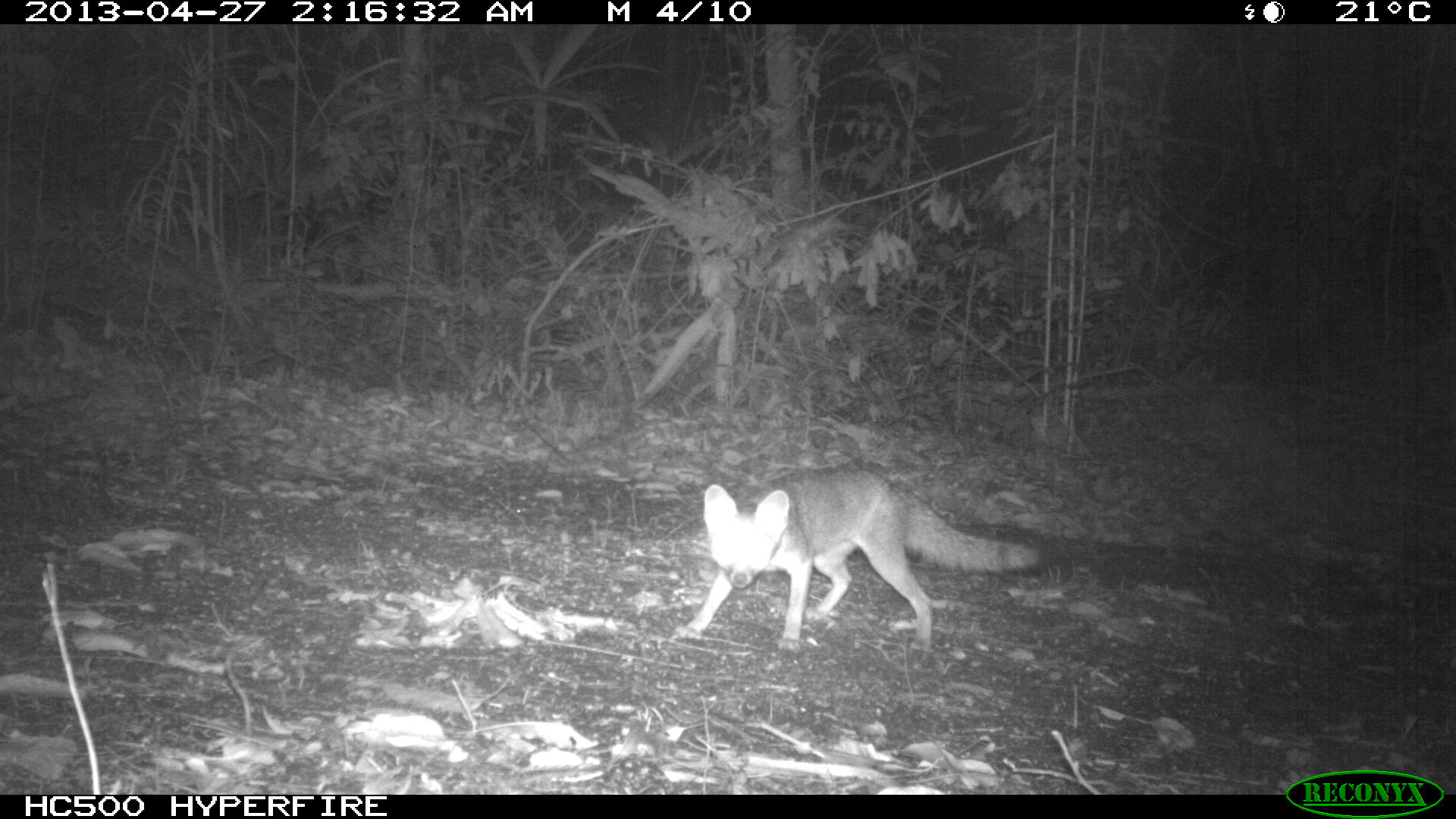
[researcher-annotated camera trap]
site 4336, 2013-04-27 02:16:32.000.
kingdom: Animalia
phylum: Chordata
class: Mammalia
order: Carnivora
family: Canidae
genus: Urocyon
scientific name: Urocyon cinereoargenteus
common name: gray fox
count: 1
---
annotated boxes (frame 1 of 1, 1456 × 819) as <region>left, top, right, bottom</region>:
urocyon cinereoargenteus: <region>673, 466, 1046, 648</region>